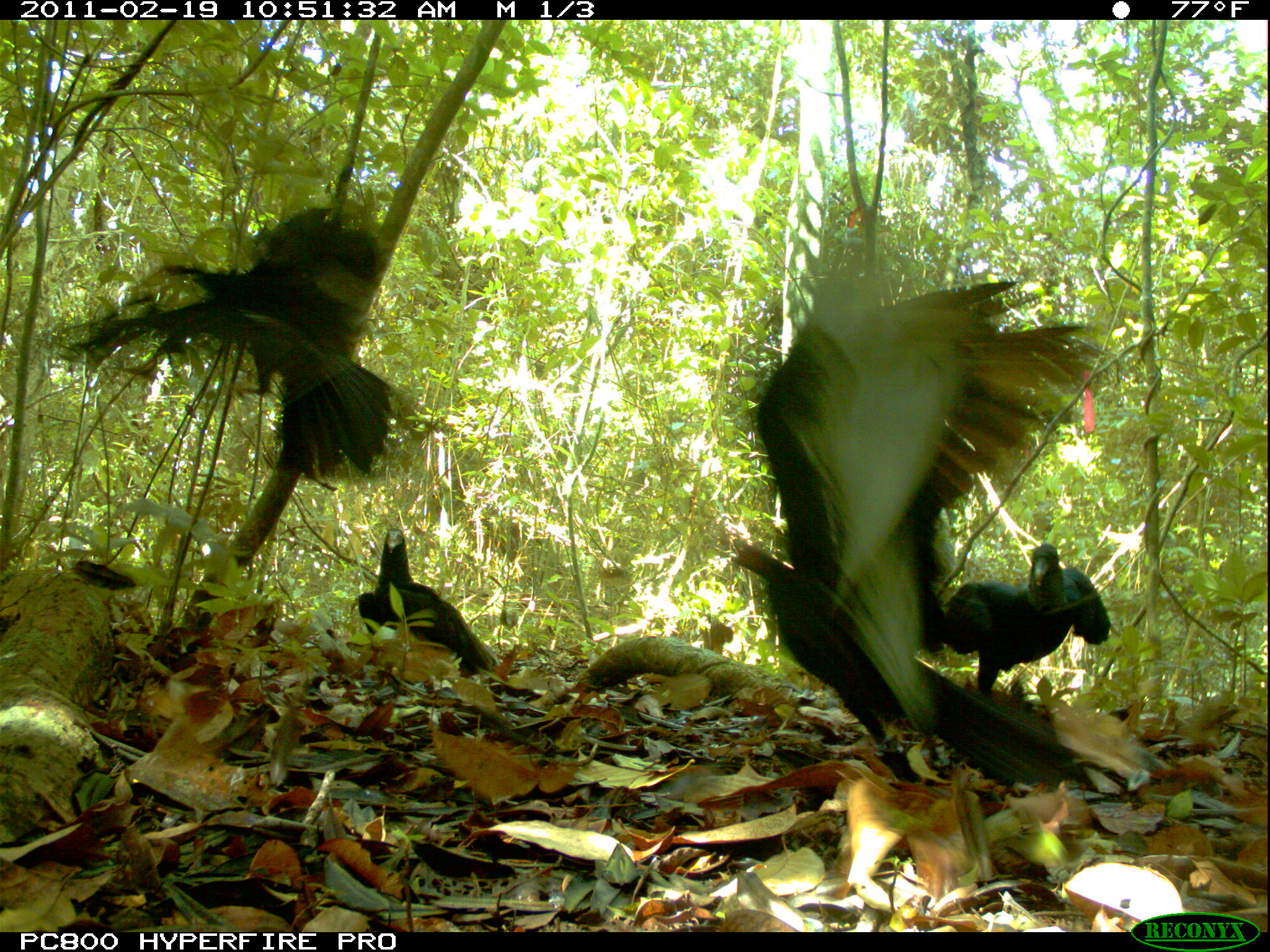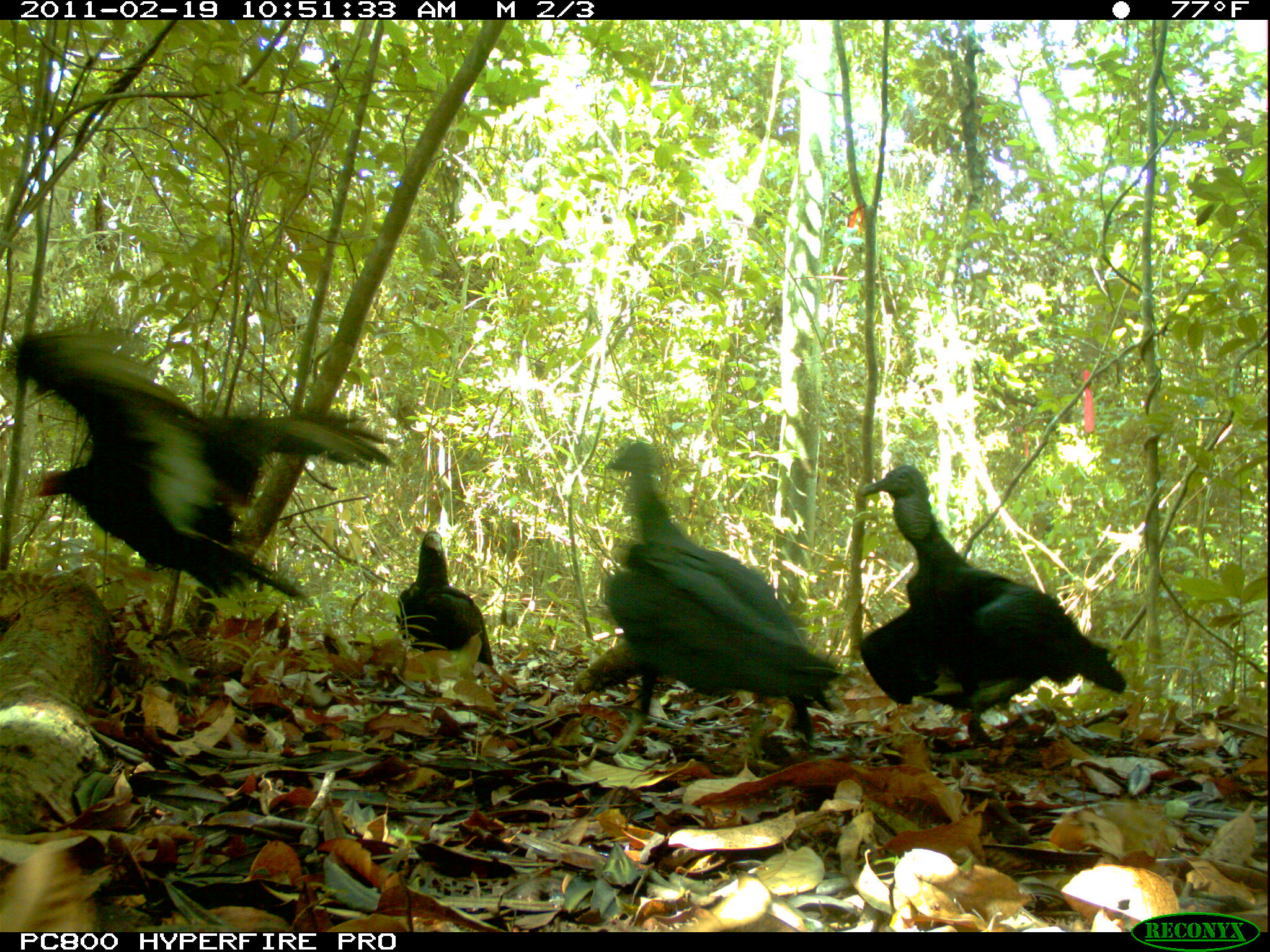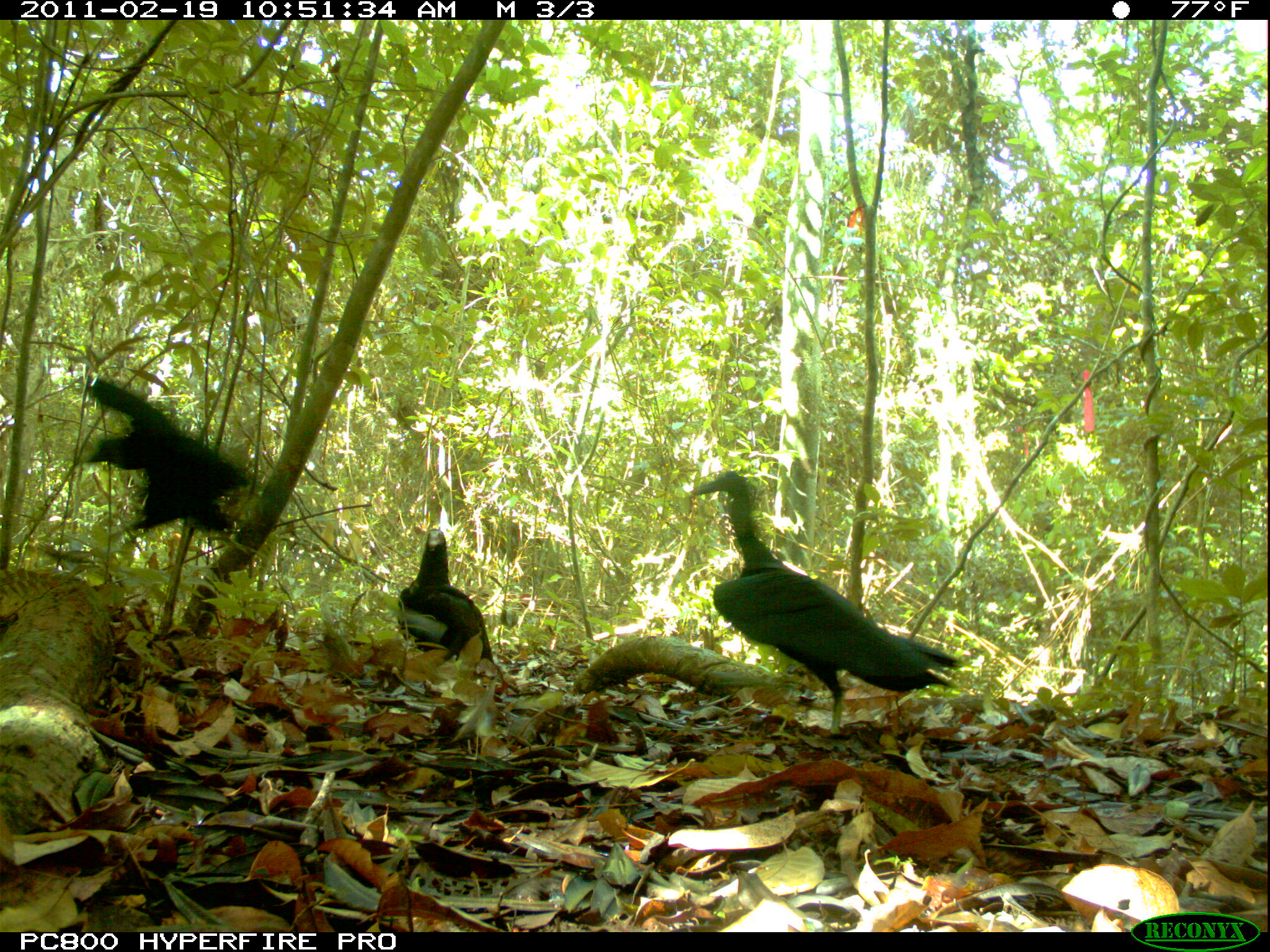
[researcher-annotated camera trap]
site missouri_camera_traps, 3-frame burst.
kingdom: Animalia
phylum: Chordata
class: Aves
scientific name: Aves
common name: bird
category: bird spec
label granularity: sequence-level